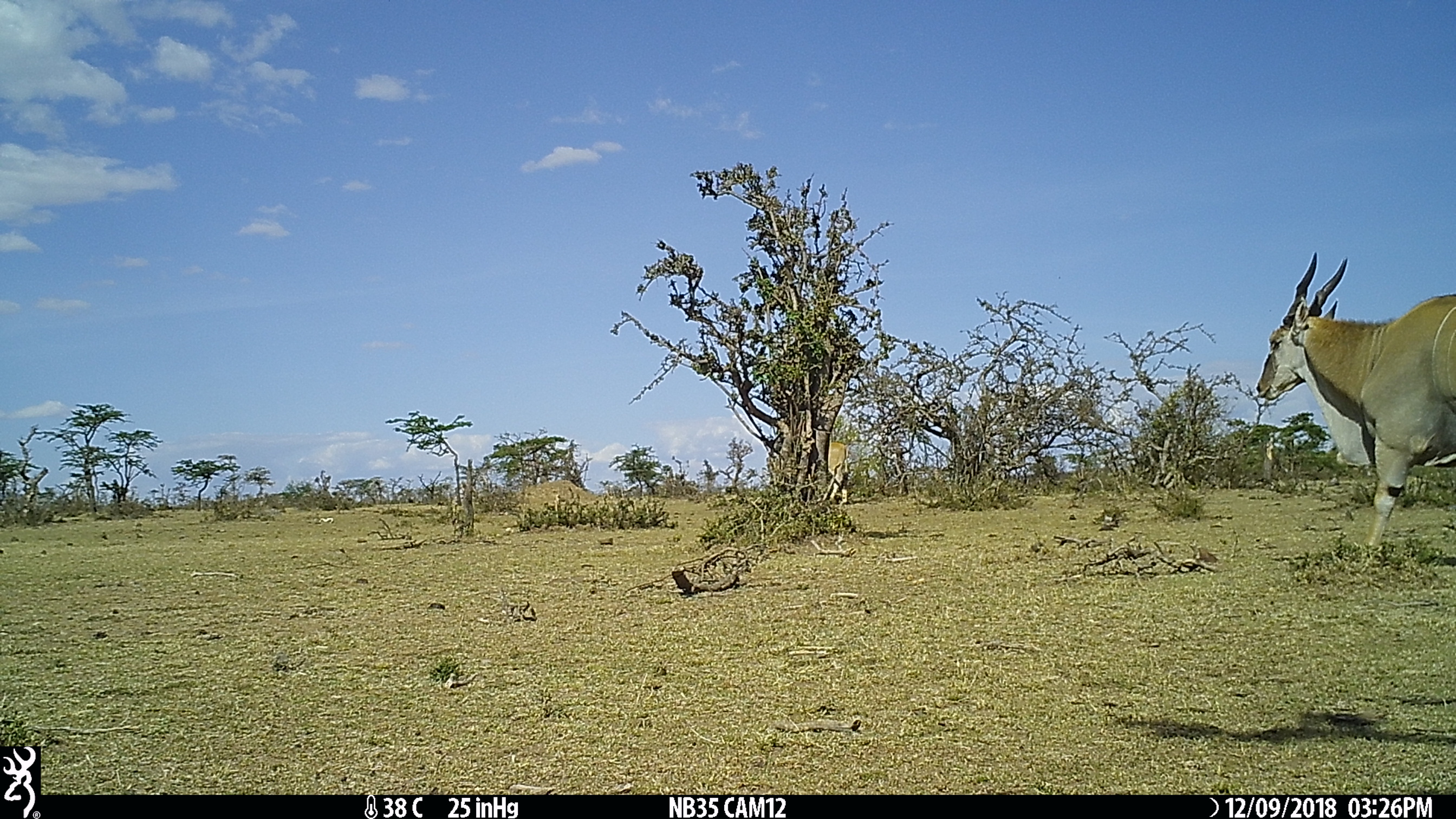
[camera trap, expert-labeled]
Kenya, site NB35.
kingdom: Animalia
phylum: Chordata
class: Mammalia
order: Artiodactyla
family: Bovidae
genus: Tragelaphus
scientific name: Tragelaphus oryx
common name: eland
Eland (Tragelaphus oryx).